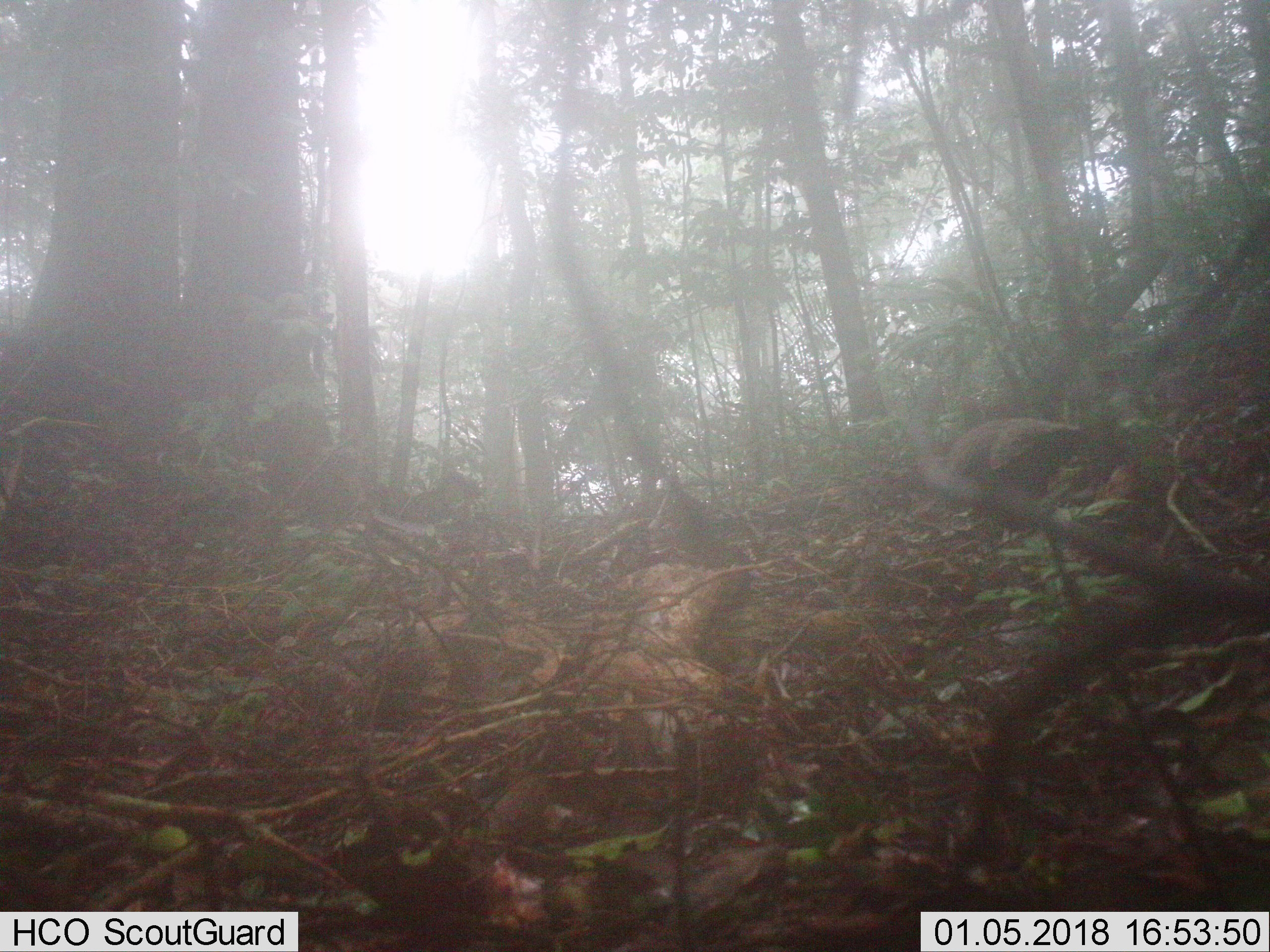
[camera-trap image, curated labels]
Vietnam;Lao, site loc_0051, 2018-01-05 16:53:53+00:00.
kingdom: Animalia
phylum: Chordata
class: Aves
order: Galliformes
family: Phasianidae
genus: Polyplectron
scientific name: Polyplectron bicalcaratum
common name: gray peacock-pheasant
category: grey peacock pheasant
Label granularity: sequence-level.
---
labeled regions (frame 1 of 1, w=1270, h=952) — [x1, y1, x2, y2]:
grey peacock pheasant: [944, 415, 1088, 532]; [399, 469, 484, 522]